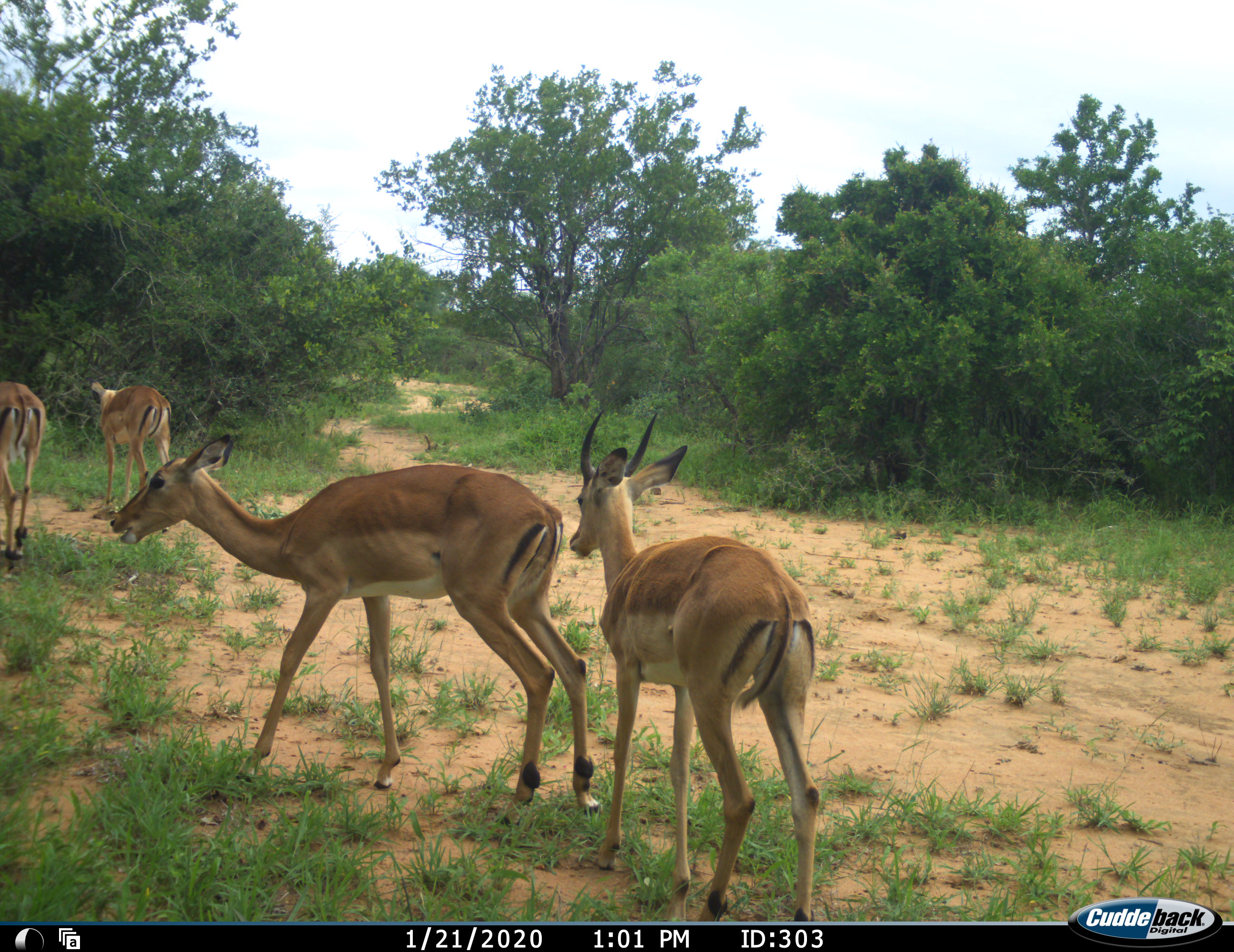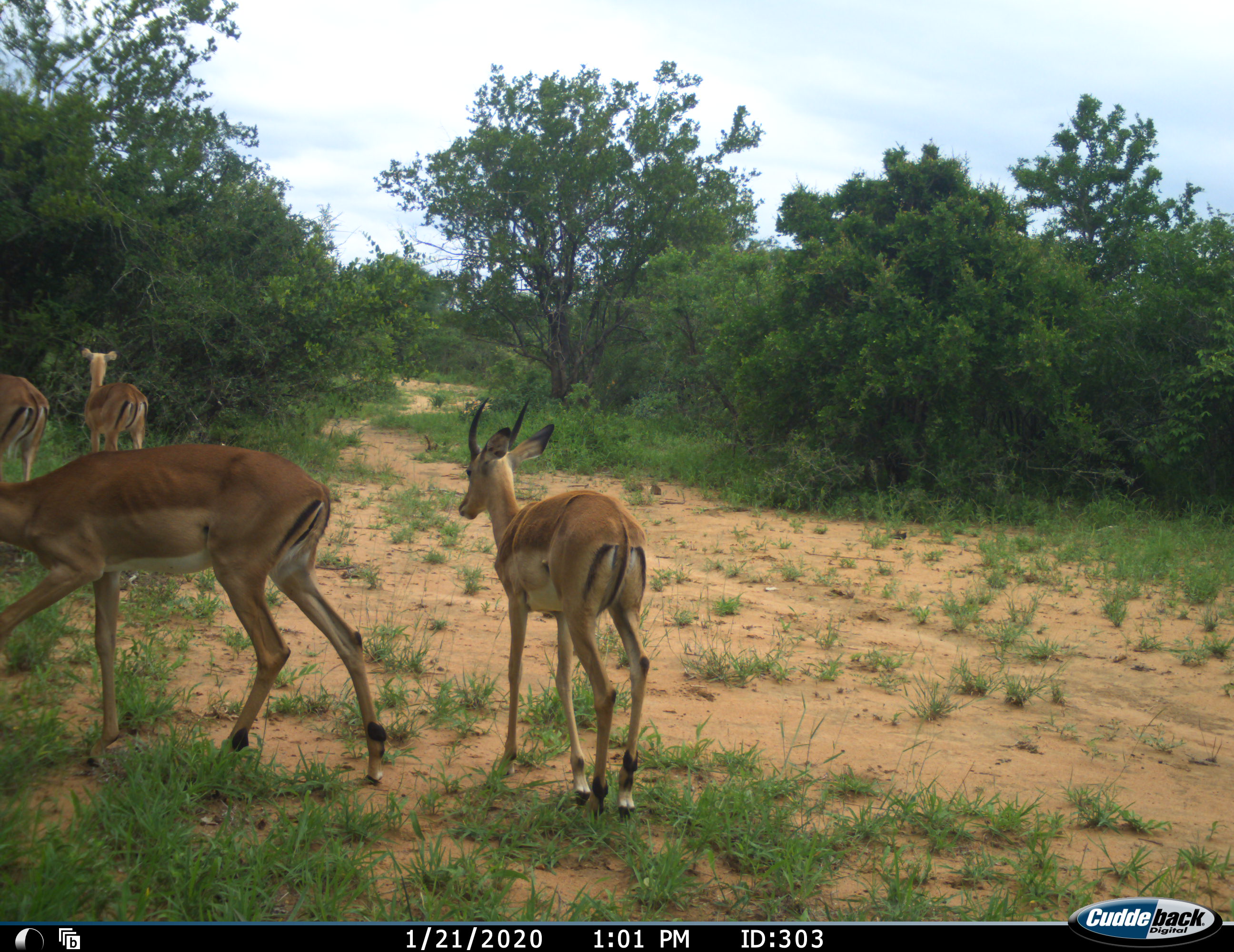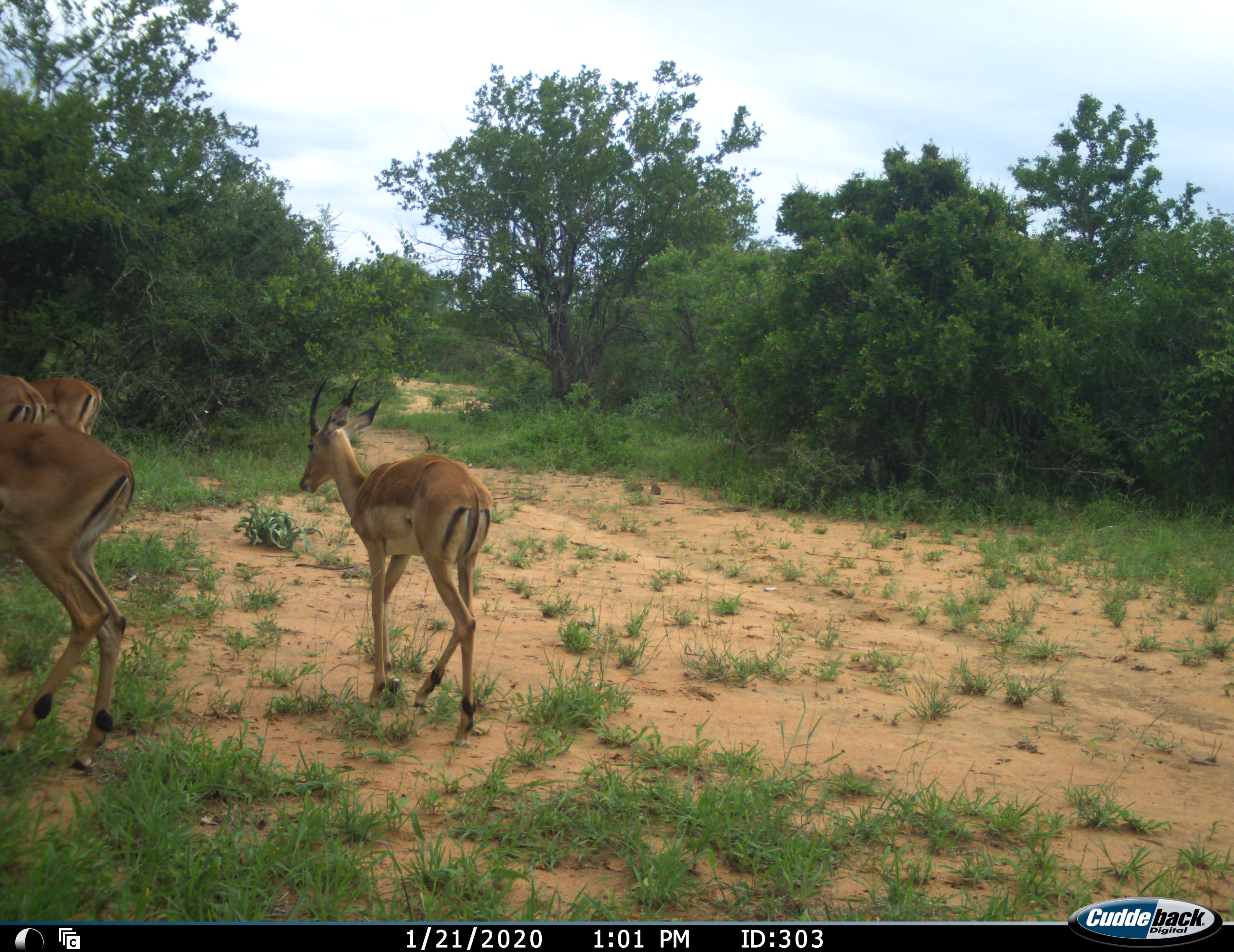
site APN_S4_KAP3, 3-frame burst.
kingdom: Animalia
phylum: Chordata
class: Mammalia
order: Artiodactyla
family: Bovidae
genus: Aepyceros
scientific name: Aepyceros melampus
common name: impala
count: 4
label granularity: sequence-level